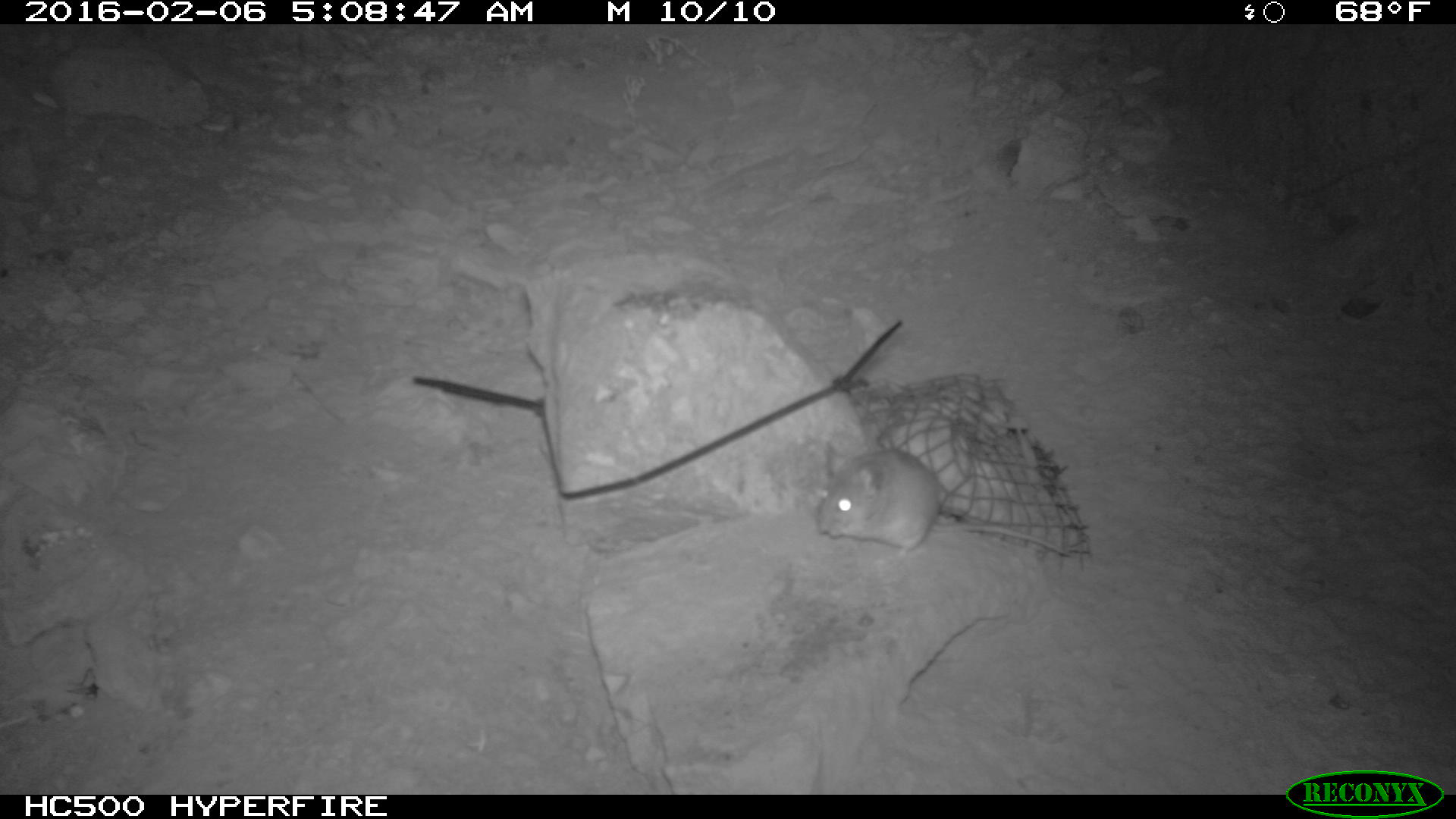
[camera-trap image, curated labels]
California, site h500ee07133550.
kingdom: Animalia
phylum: Chordata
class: Mammalia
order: Rodentia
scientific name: Rodentia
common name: rodent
Rodent (Rodentia).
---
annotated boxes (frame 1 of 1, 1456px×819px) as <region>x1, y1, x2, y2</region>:
rodent: <region>817, 443, 1071, 563</region>